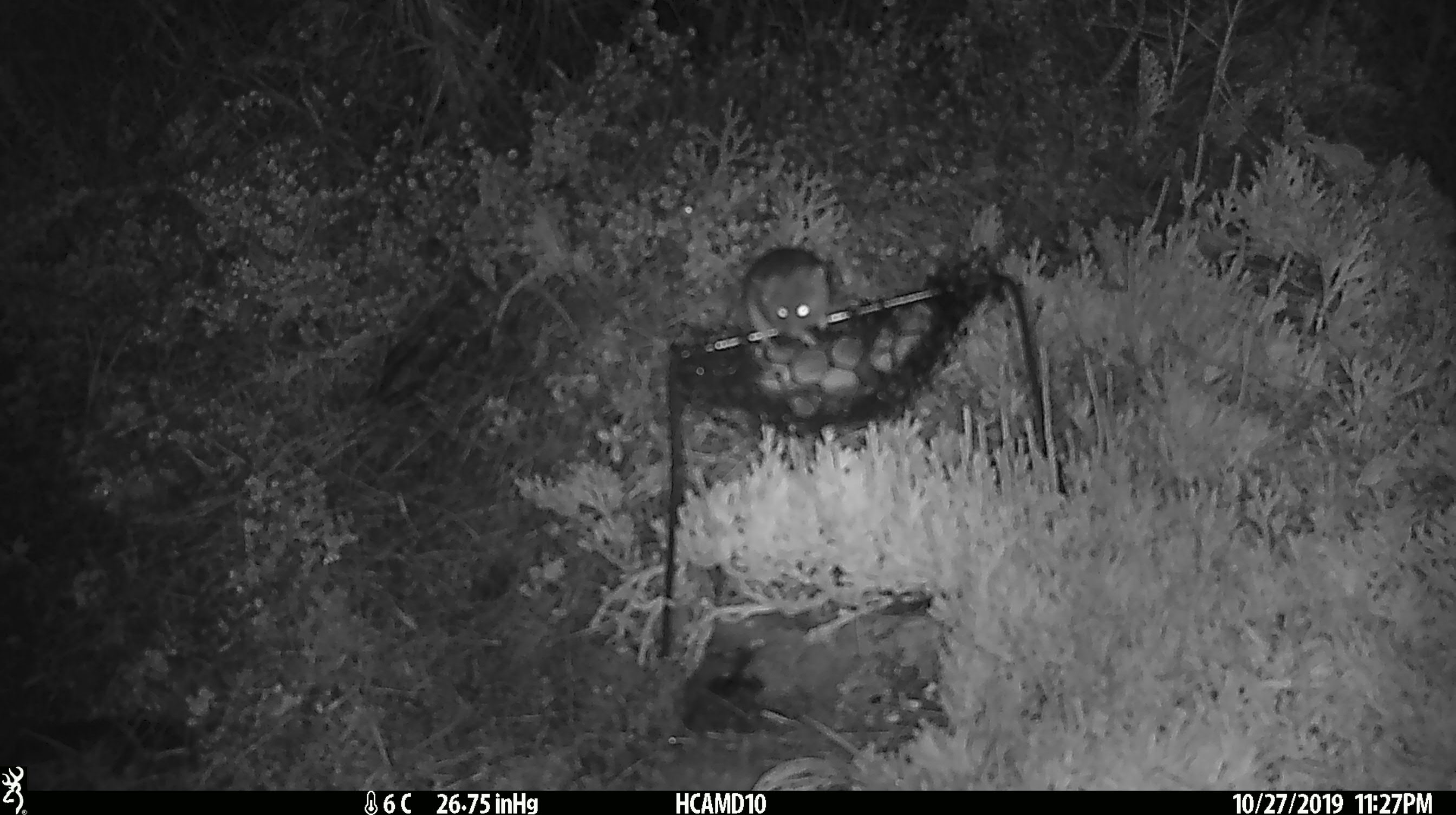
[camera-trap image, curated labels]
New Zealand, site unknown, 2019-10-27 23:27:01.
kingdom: Animalia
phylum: Chordata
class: Mammalia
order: Rodentia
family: Muridae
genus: Mus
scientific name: Mus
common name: mouse